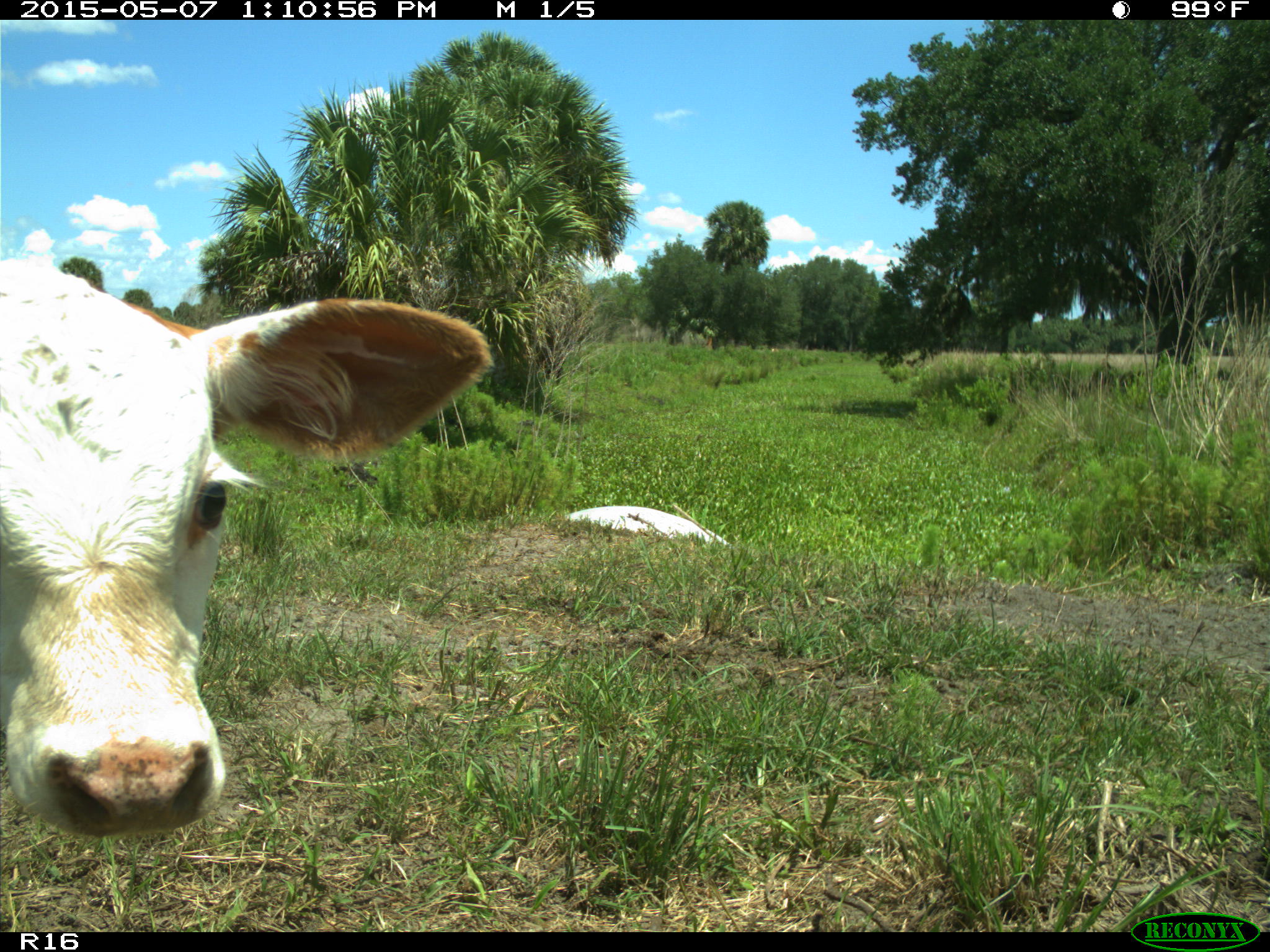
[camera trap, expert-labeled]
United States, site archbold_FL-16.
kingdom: Animalia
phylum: Chordata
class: Mammalia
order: Artiodactyla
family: Bovidae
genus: Bos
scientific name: Bos taurus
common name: domestic cow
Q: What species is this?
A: Bos taurus (domestic cow).